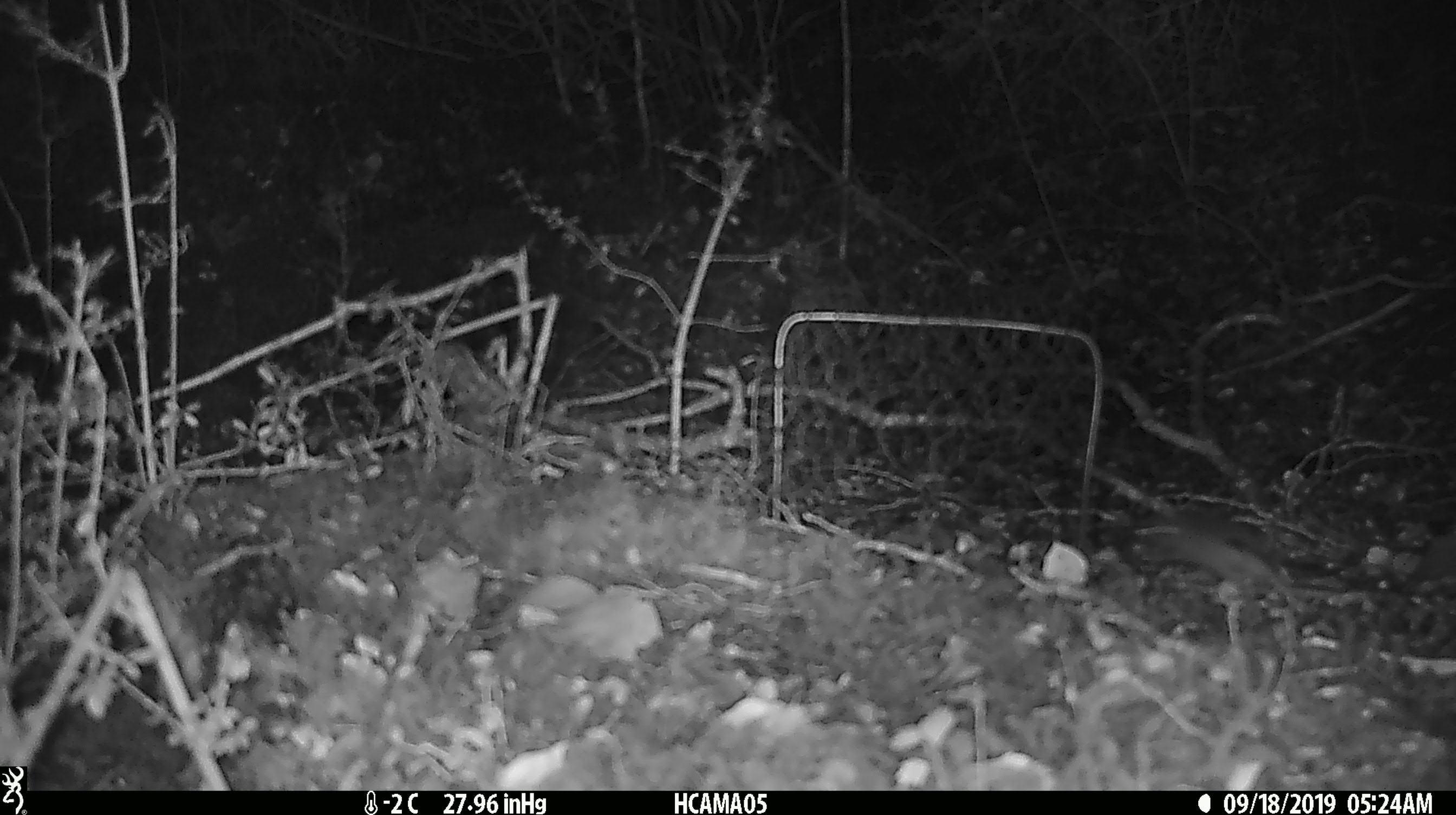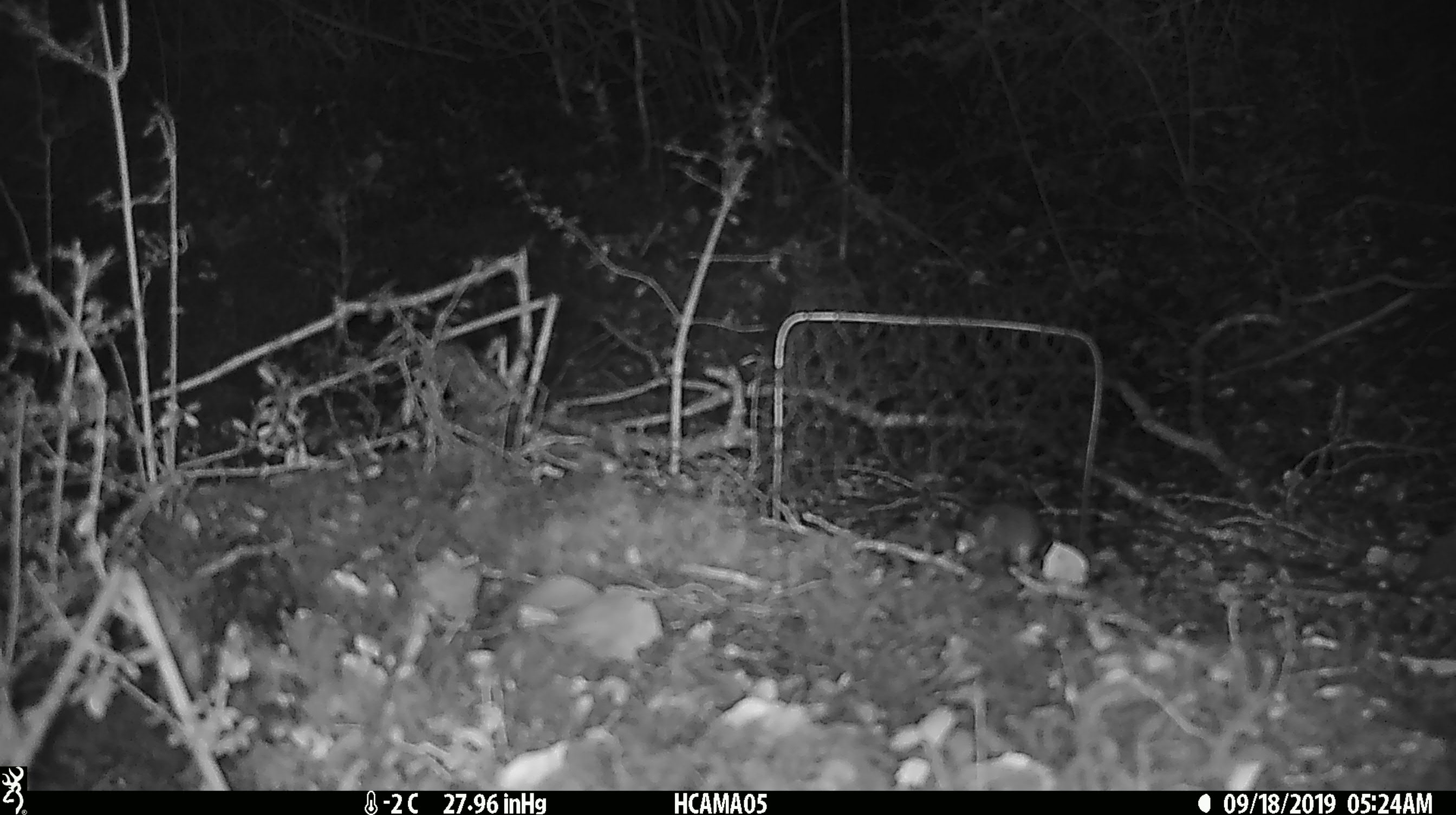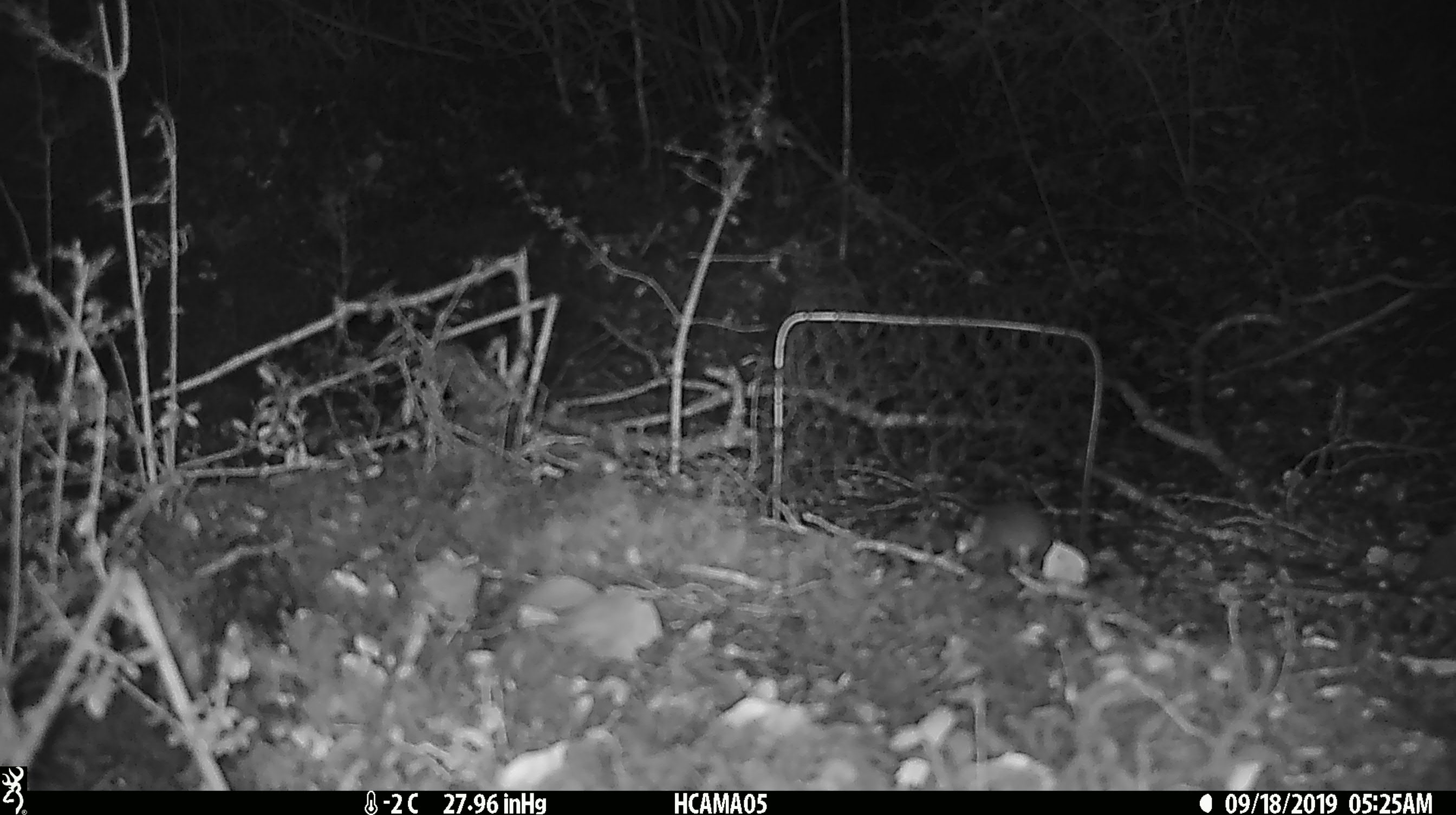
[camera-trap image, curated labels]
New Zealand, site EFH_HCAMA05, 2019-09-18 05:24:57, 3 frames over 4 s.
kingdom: Animalia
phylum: Chordata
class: Mammalia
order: Rodentia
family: Muridae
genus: Mus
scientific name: Mus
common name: mouse